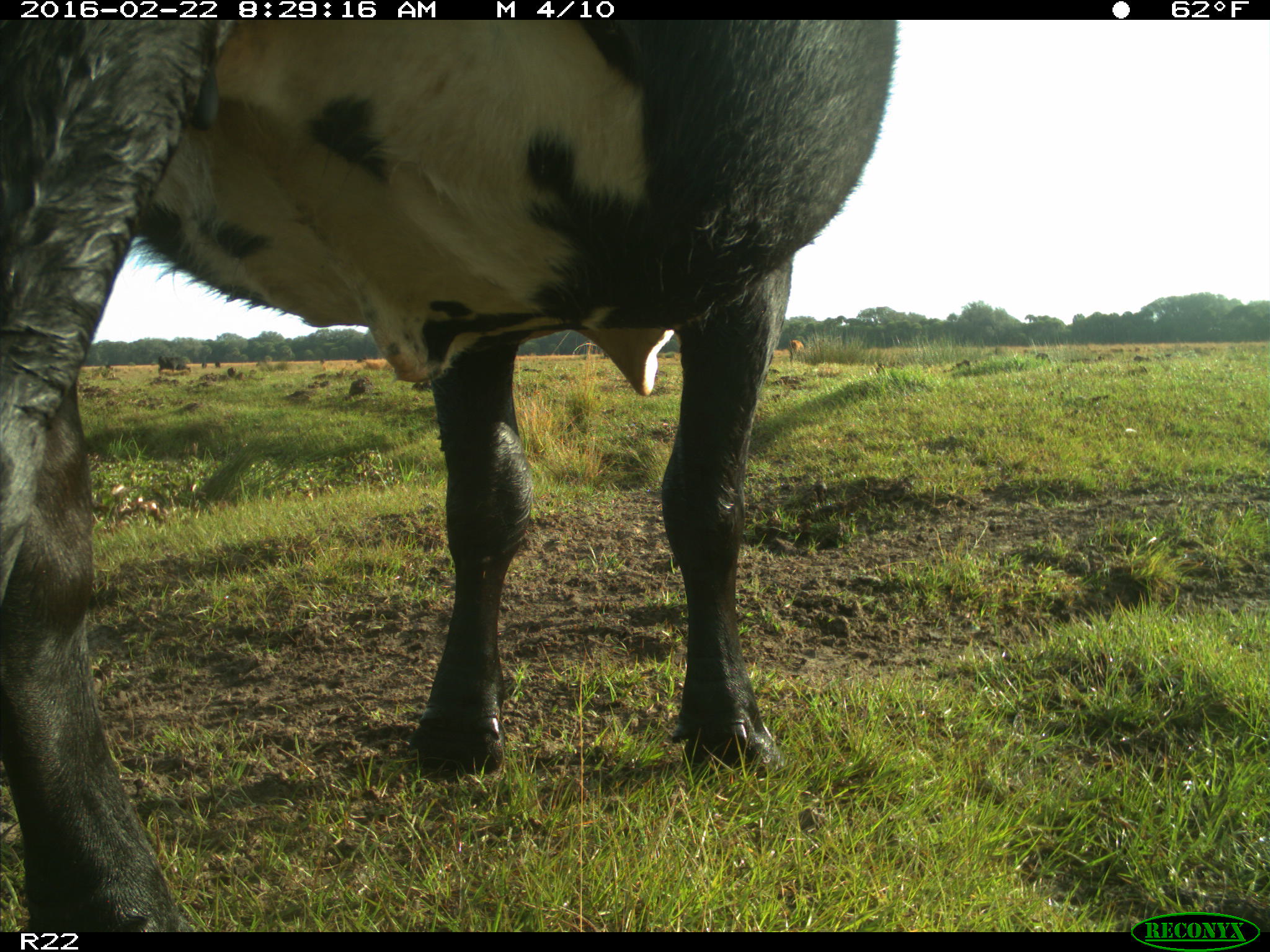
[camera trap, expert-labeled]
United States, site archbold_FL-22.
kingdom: Animalia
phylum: Chordata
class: Mammalia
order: Artiodactyla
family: Bovidae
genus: Bos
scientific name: Bos taurus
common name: domestic cow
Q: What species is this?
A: Bos taurus (domestic cow).